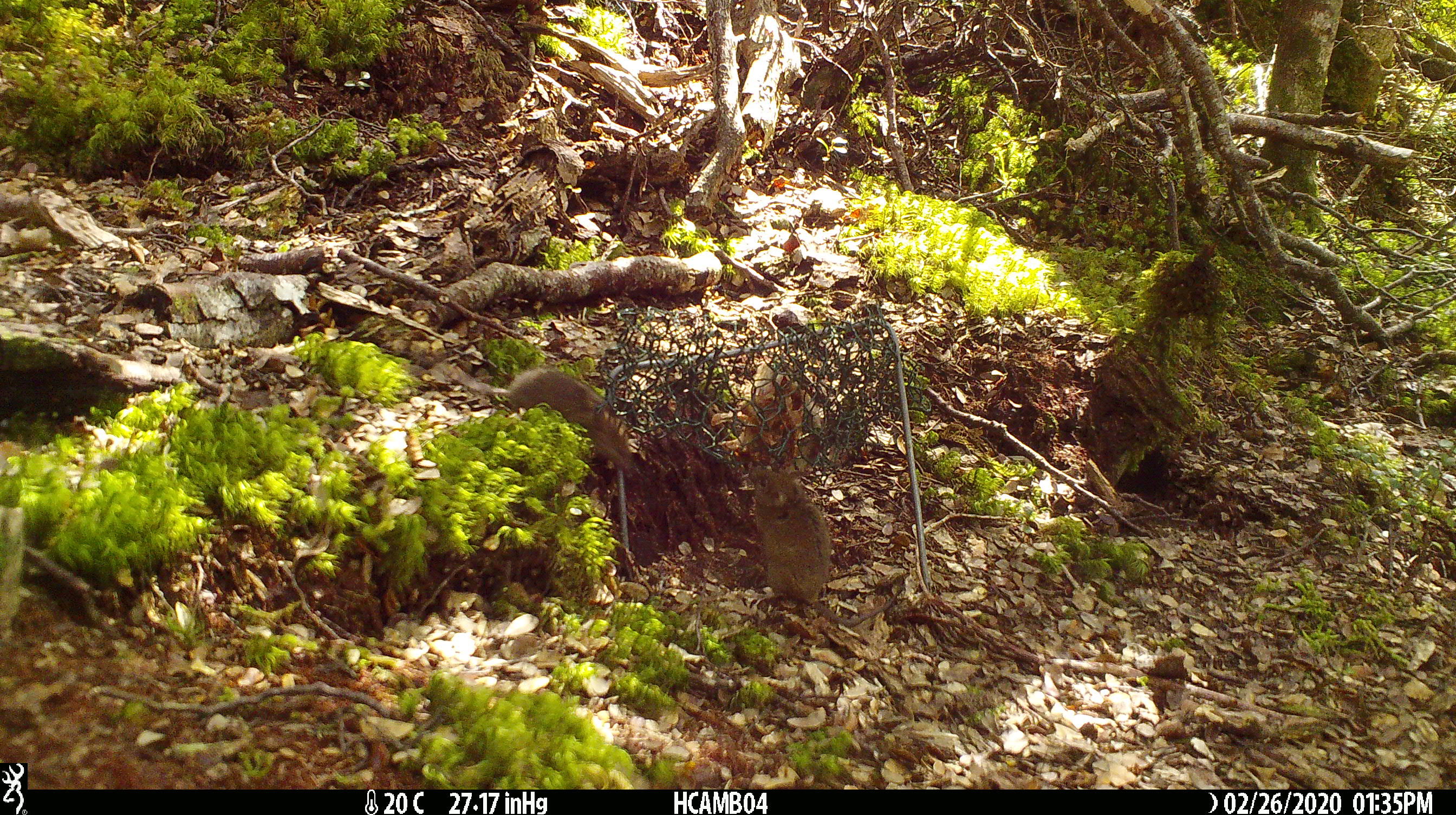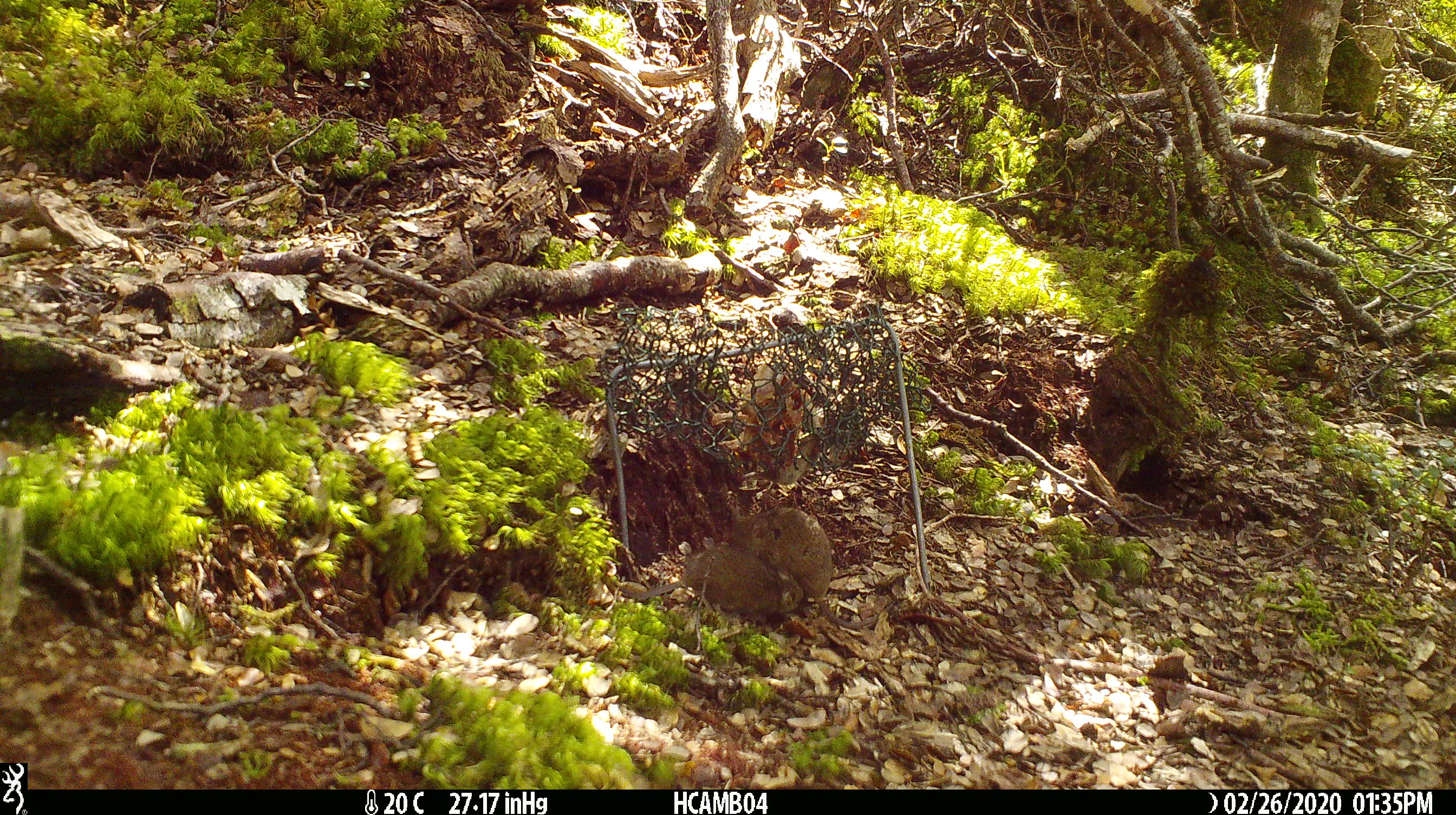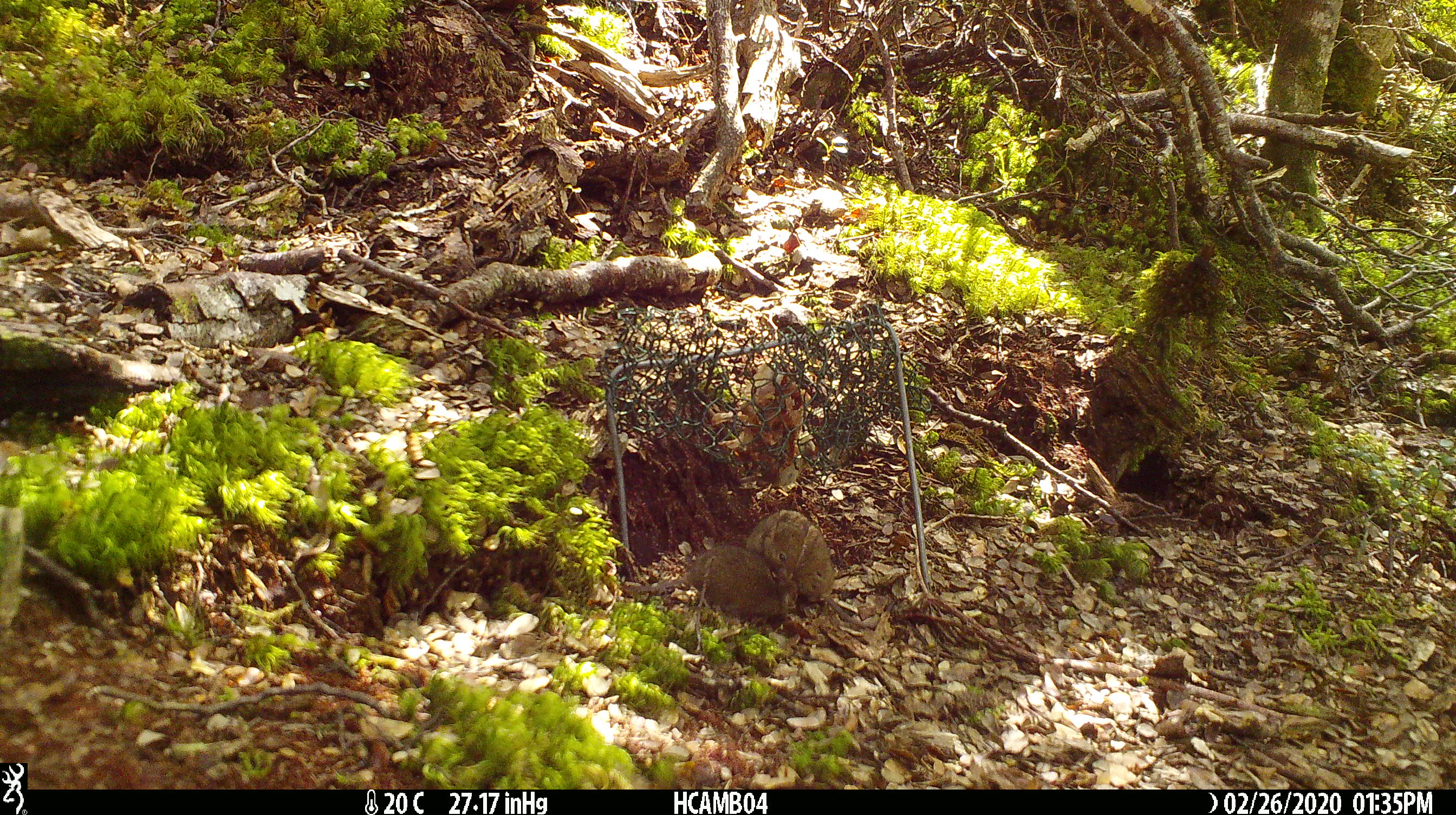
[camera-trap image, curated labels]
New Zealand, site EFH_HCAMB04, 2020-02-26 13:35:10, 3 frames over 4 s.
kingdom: Animalia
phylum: Chordata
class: Mammalia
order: Rodentia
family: Muridae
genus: Mus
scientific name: Mus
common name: mouse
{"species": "mouse (Mus)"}